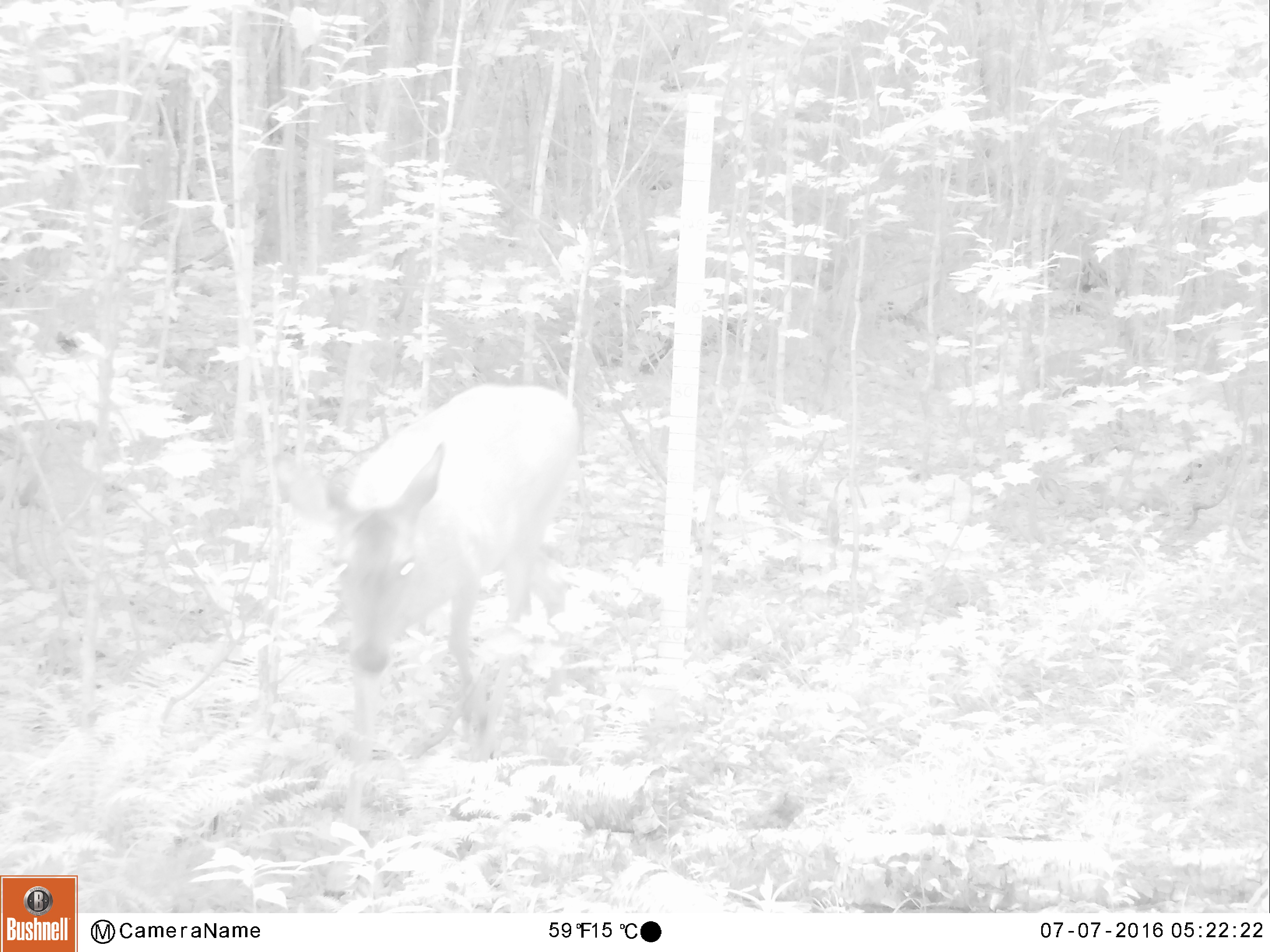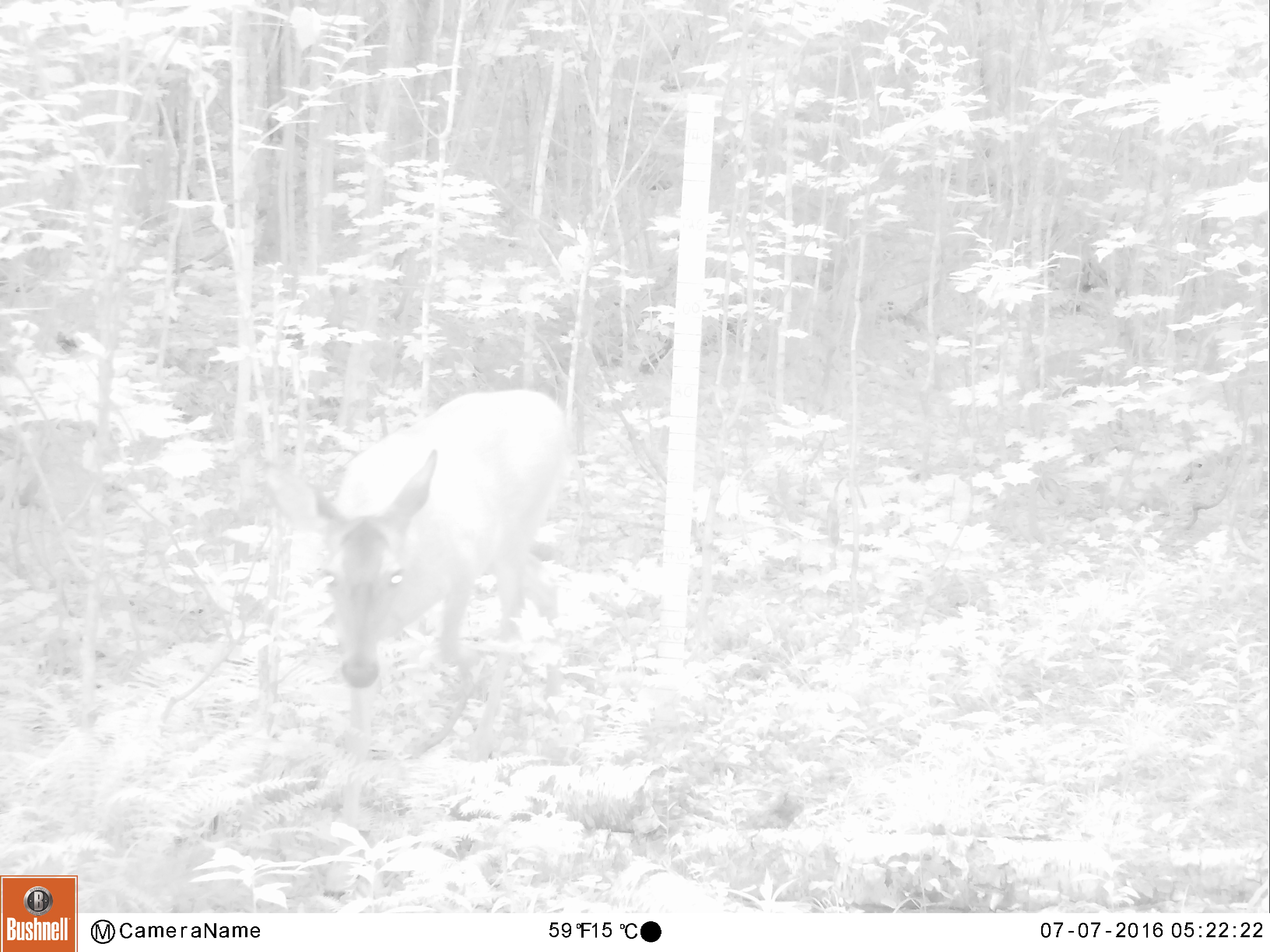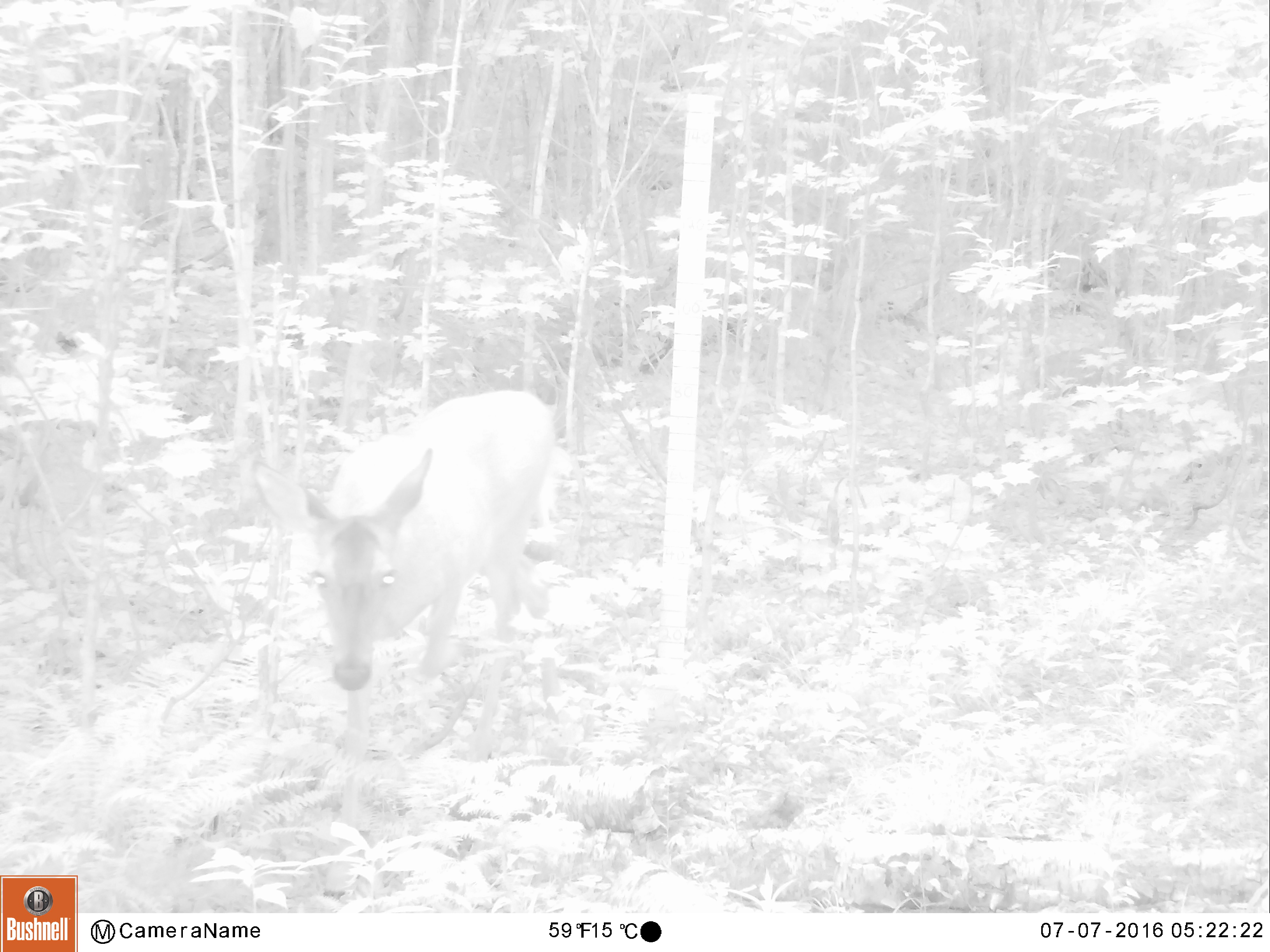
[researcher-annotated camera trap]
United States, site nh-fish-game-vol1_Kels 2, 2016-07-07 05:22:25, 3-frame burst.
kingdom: Animalia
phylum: Chordata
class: Mammalia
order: Artiodactyla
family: Cervidae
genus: Odocoileus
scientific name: Odocoileus virginianus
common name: white-tailed deer